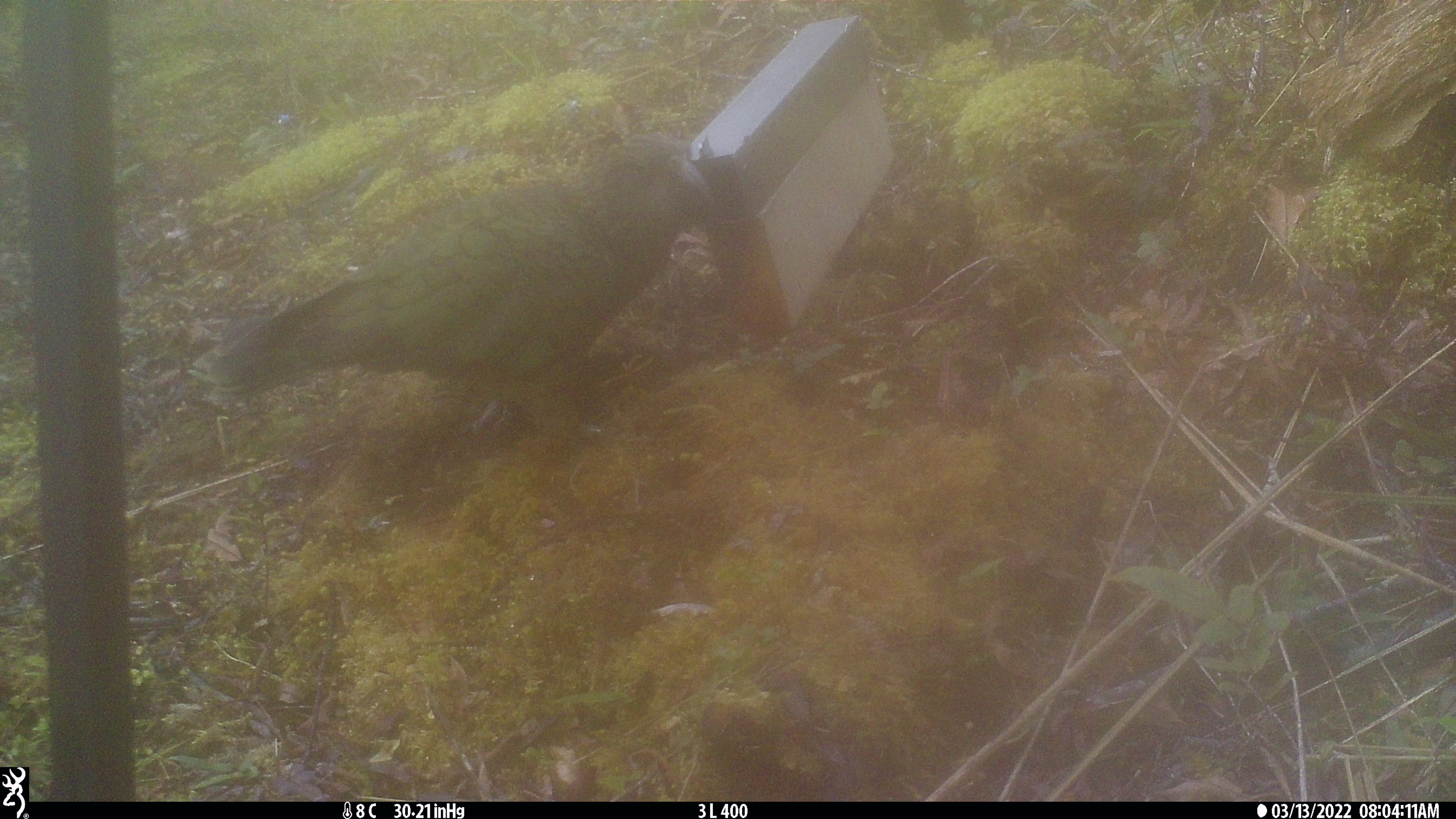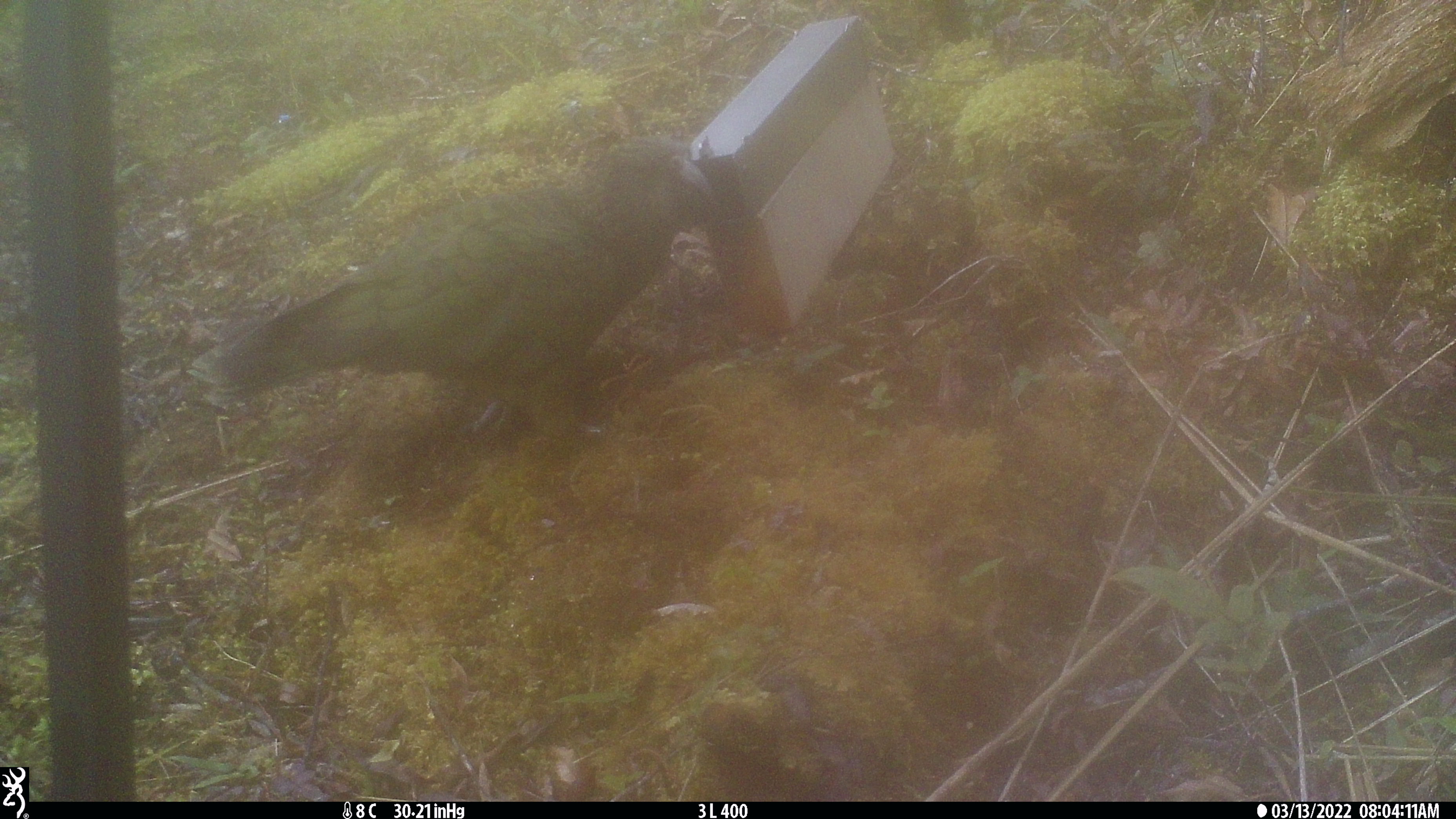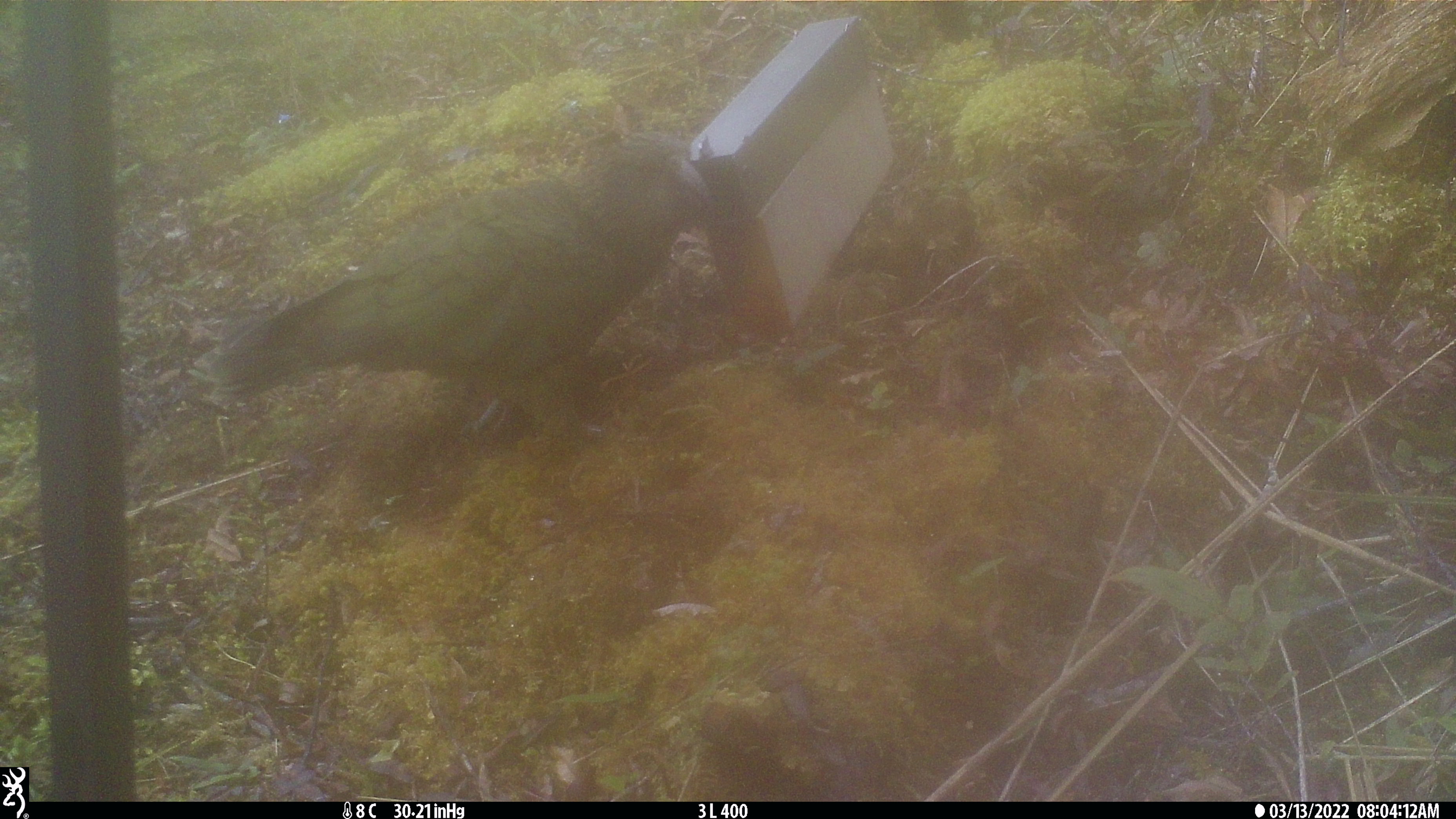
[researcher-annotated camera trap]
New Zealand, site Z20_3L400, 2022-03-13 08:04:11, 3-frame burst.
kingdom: Animalia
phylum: Chordata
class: Aves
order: Psittaciformes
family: Strigopidae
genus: Nestor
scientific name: Nestor notabilis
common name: kea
Kea (Nestor notabilis).